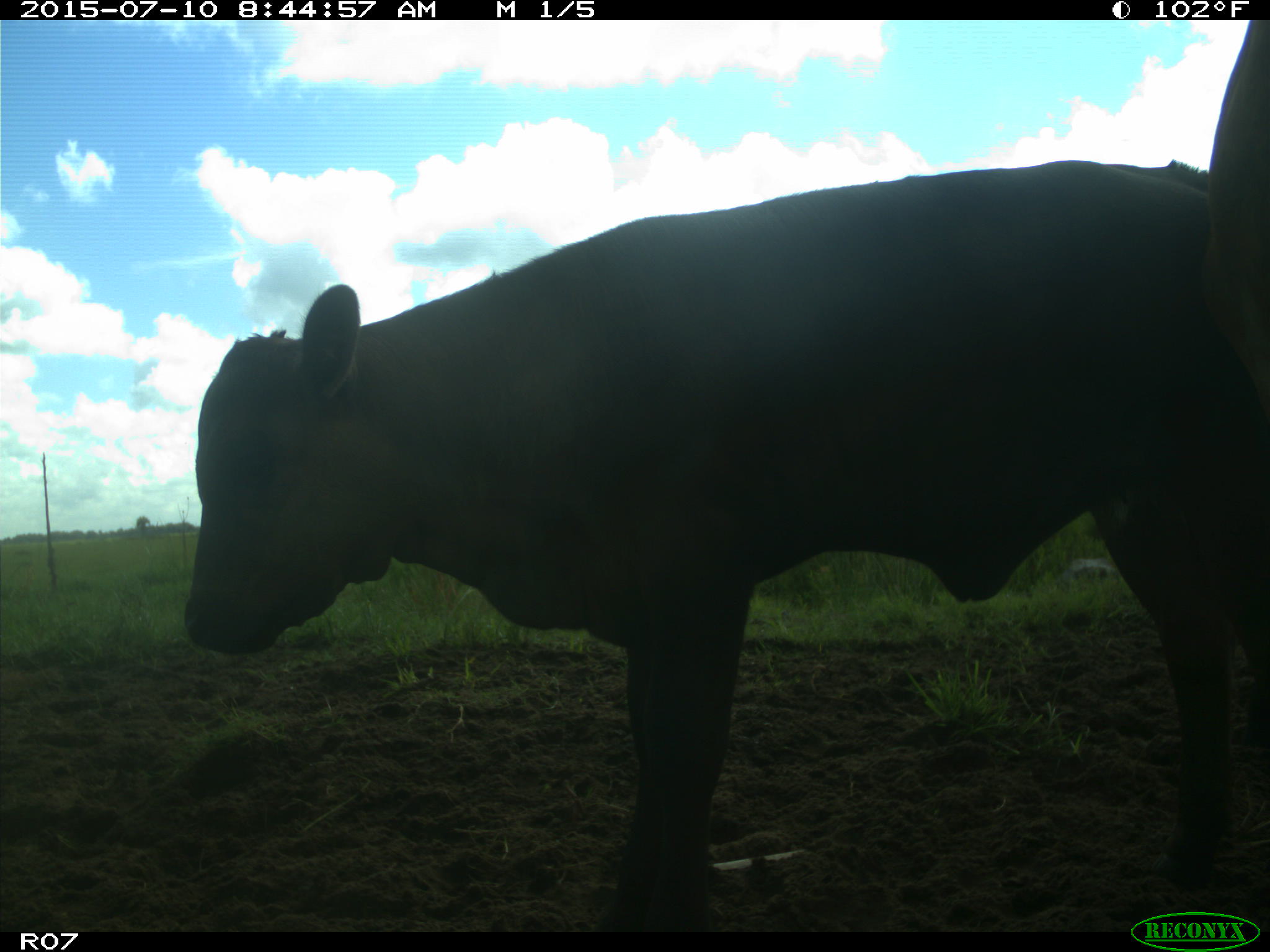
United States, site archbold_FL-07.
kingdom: Animalia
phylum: Chordata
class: Mammalia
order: Artiodactyla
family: Bovidae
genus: Bos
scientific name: Bos taurus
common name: domestic cow